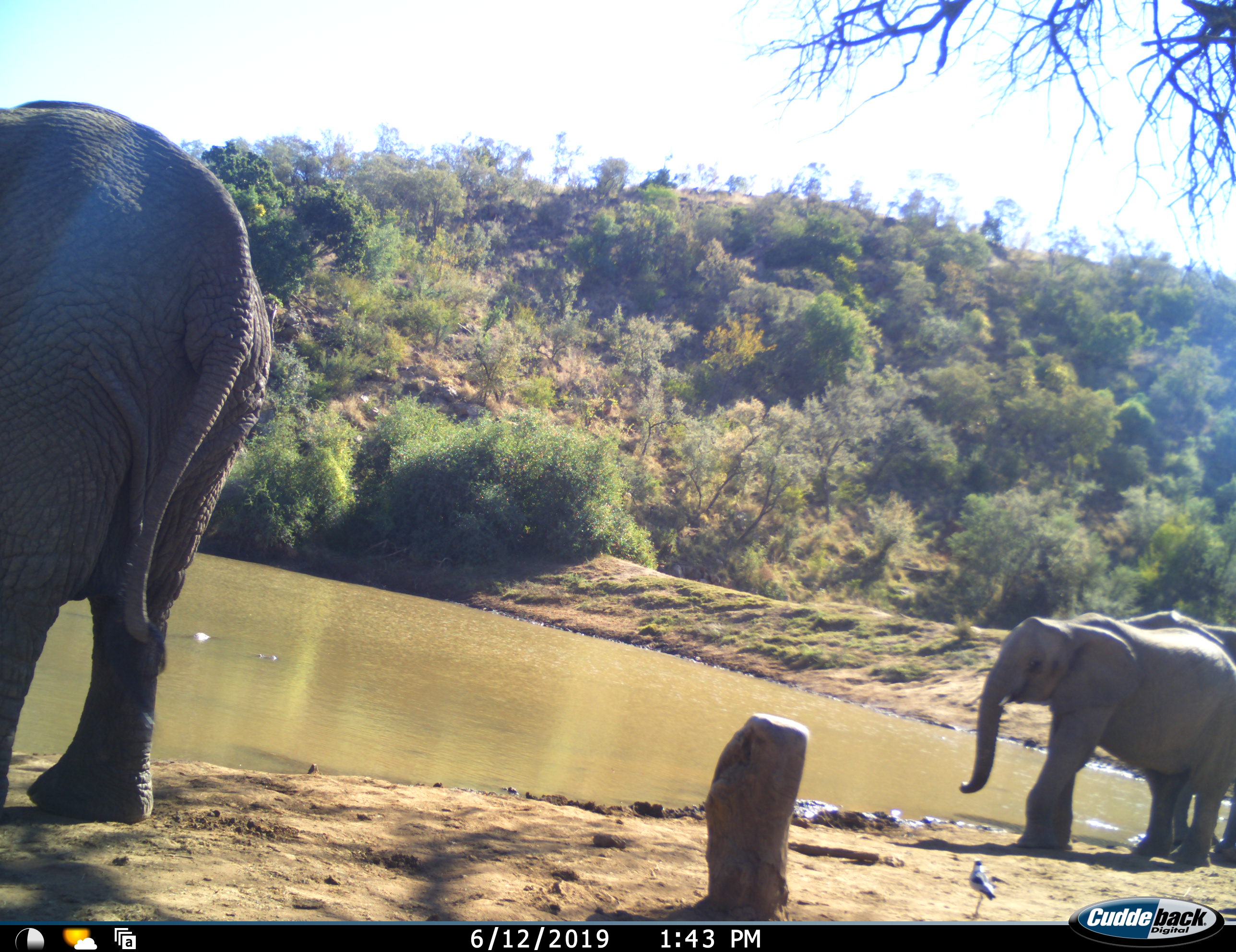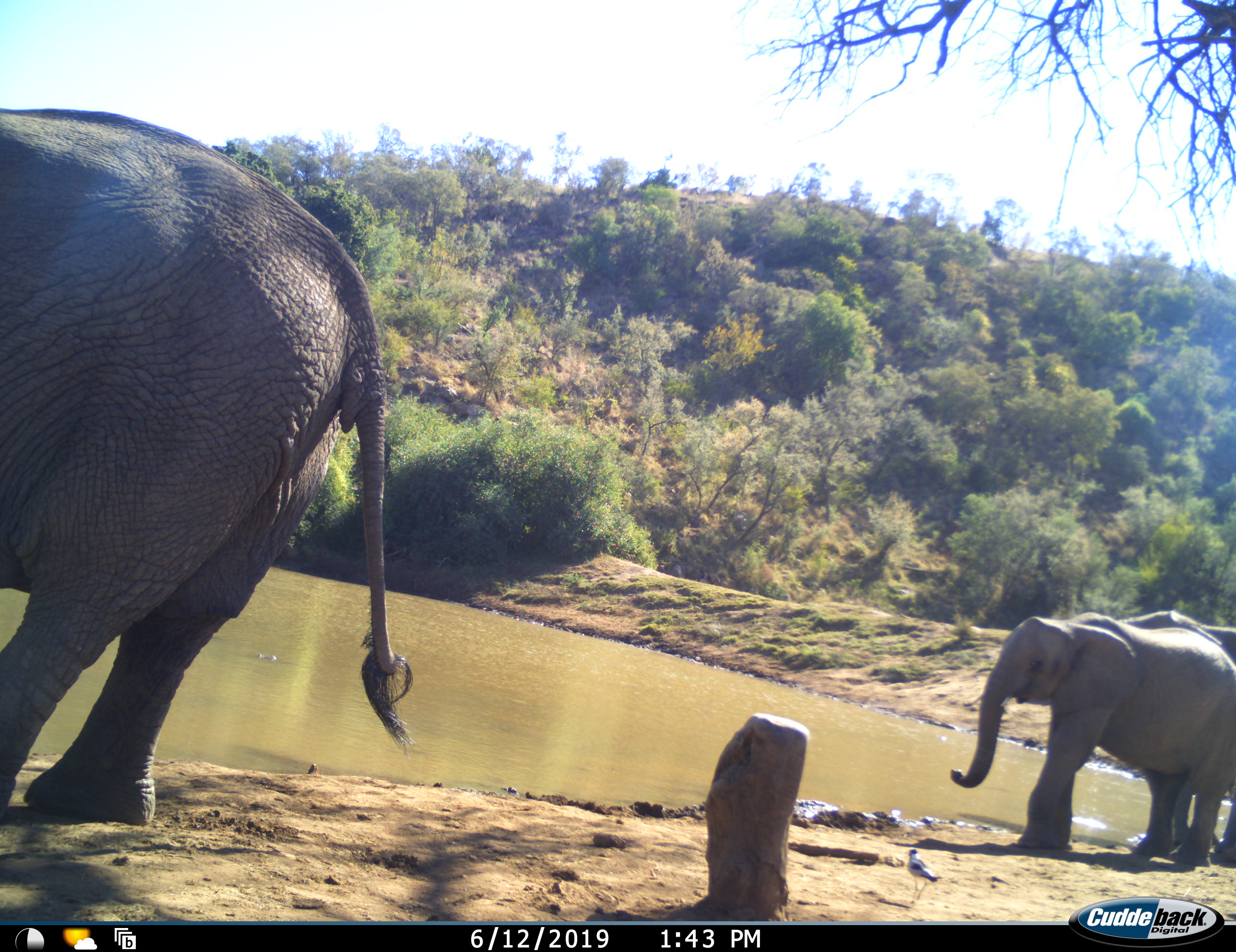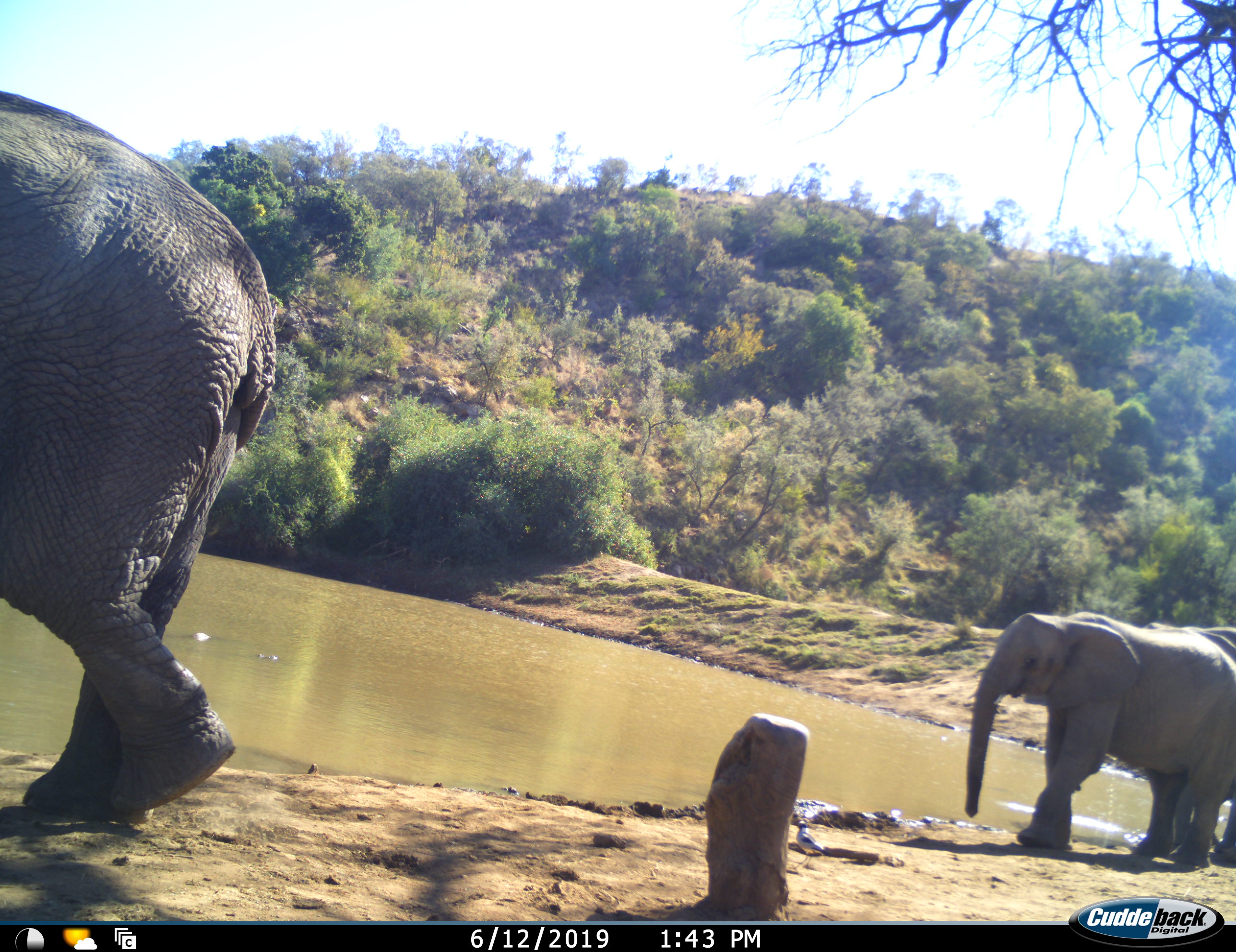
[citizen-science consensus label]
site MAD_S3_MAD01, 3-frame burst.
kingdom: Animalia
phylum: Chordata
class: Mammalia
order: Proboscidea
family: Elephantidae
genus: Loxodonta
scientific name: Loxodonta africana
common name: african bush elephant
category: elephant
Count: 3.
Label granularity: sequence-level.